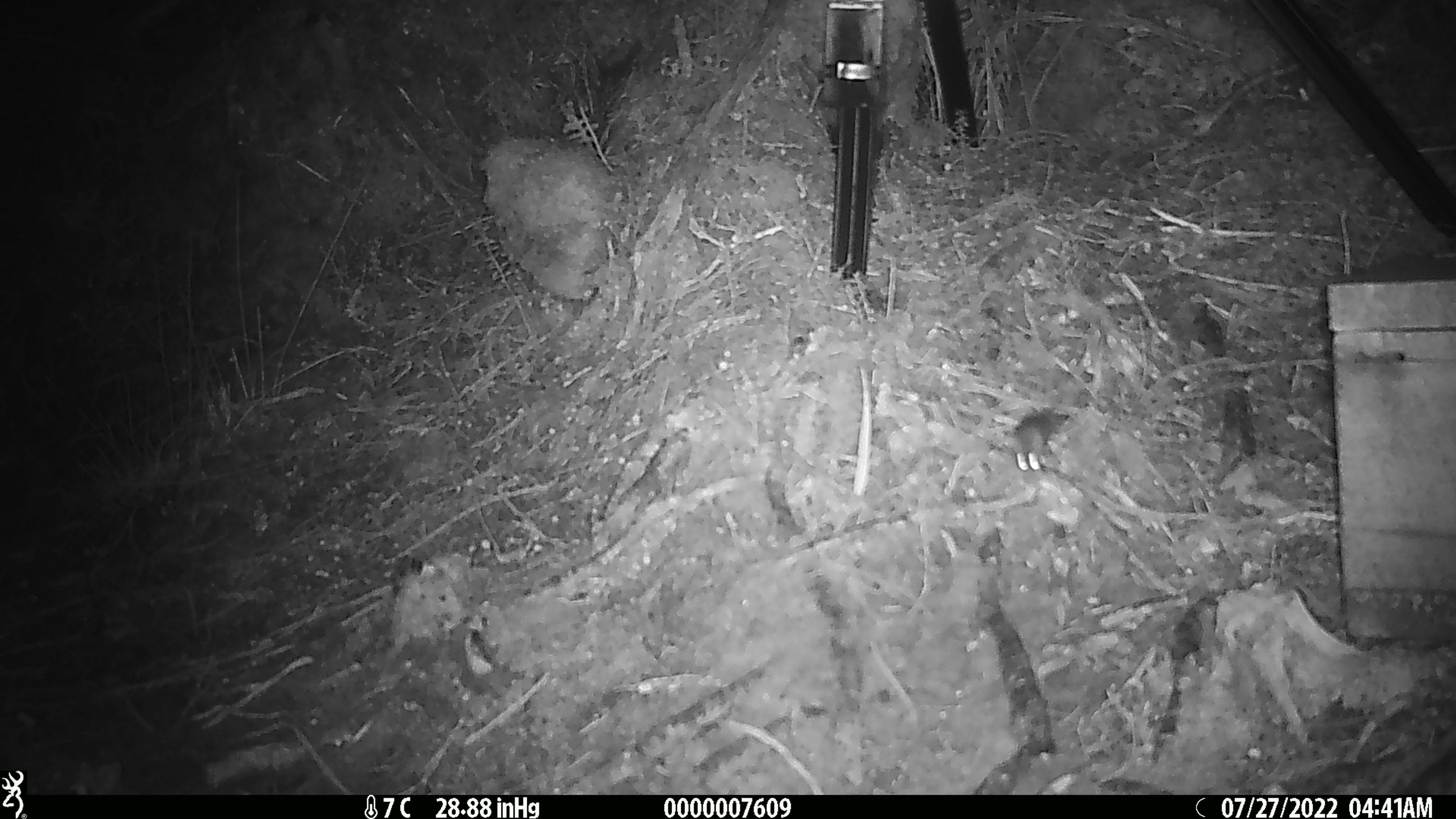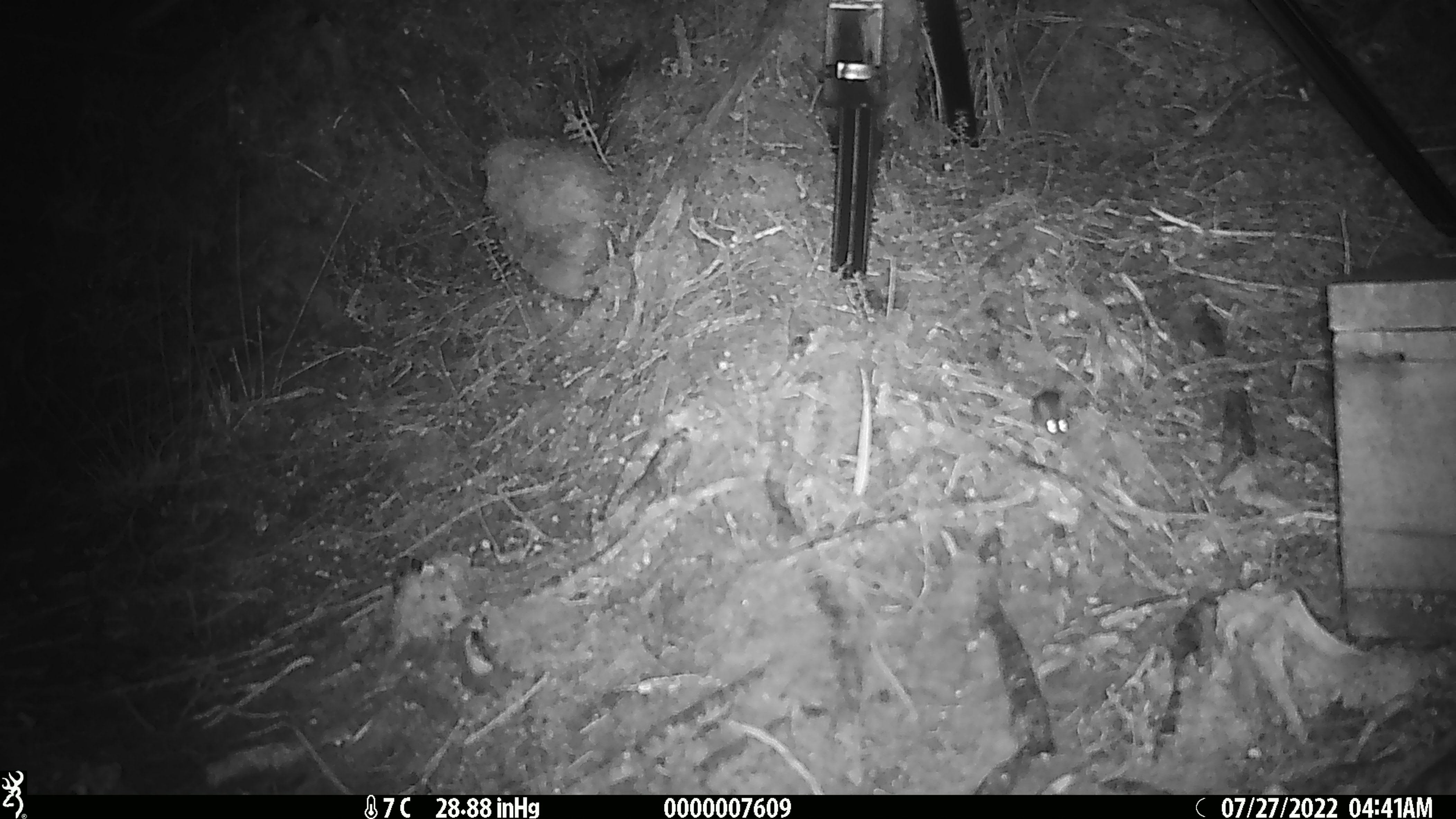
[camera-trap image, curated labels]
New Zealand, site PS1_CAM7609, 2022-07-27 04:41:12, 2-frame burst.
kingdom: Animalia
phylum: Chordata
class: Mammalia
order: Rodentia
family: Muridae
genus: Mus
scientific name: Mus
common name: mouse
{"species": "mouse (Mus)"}